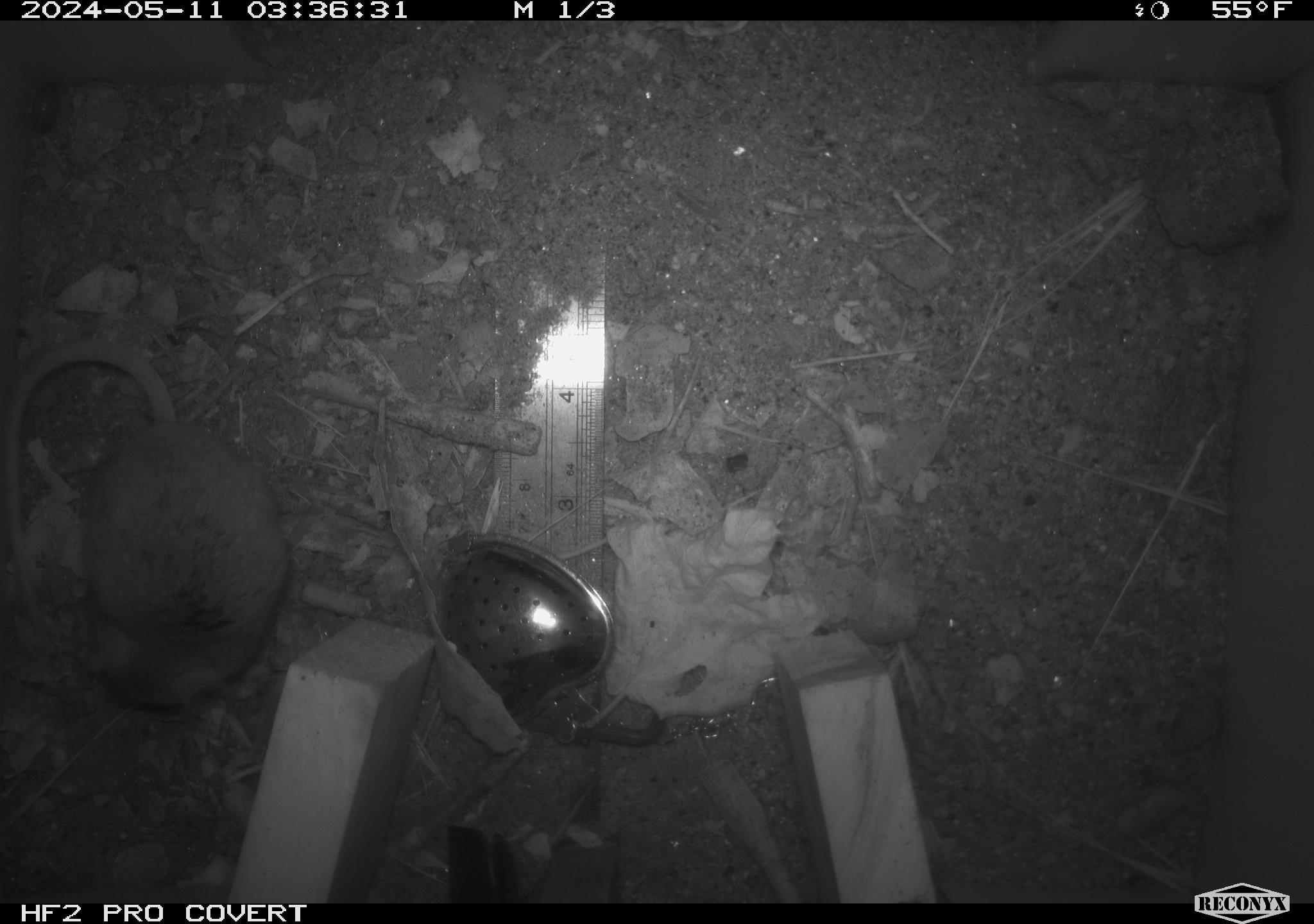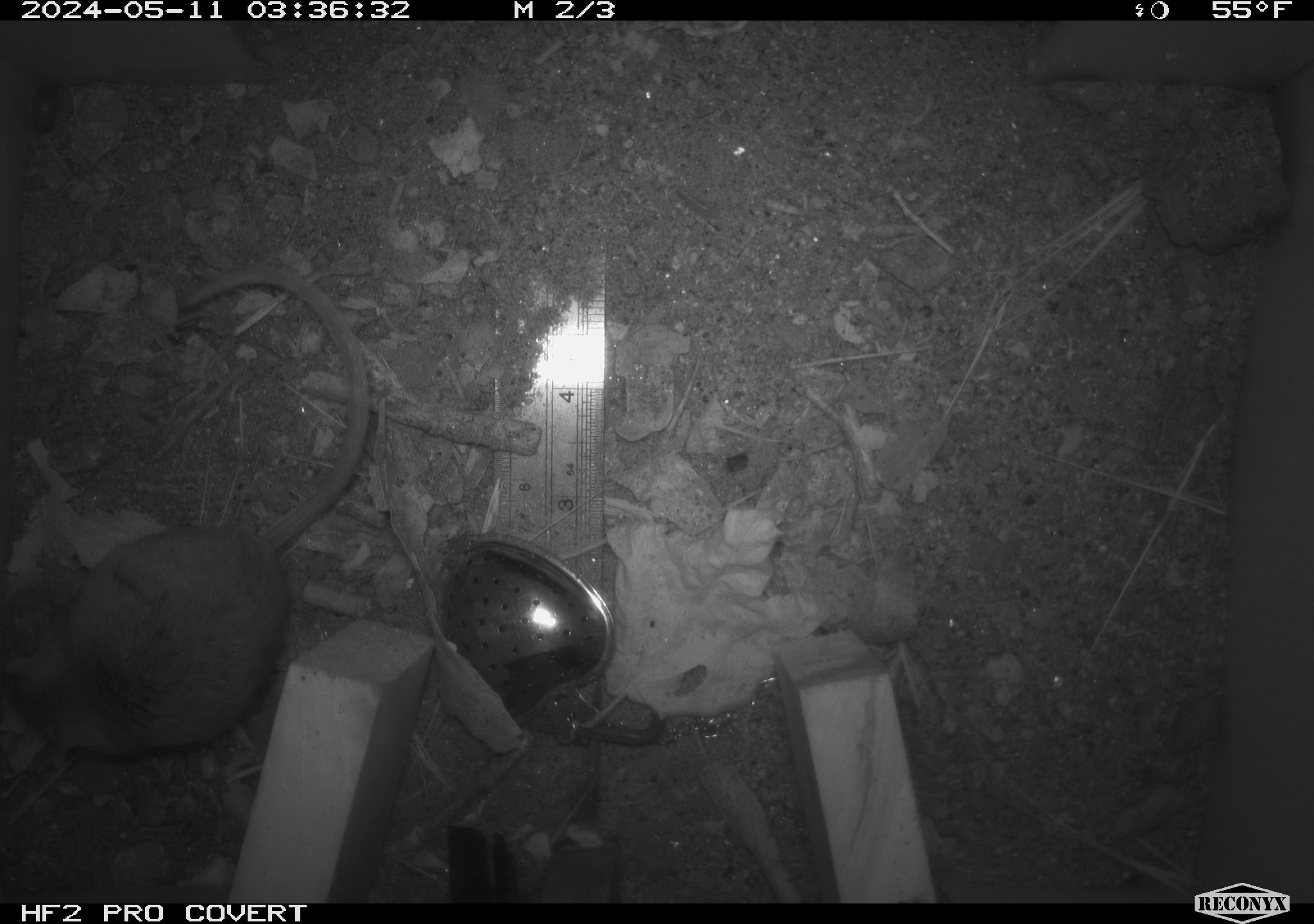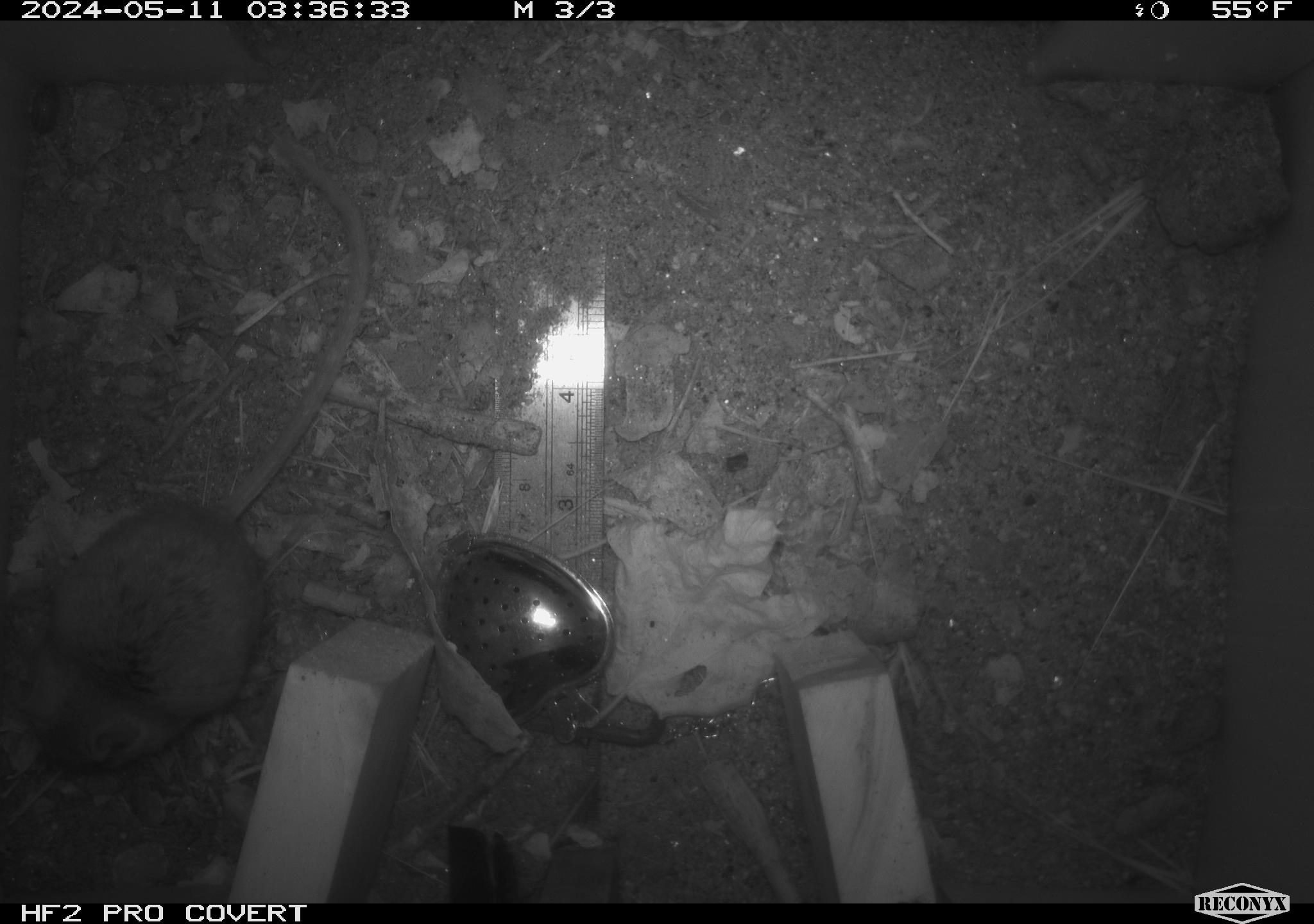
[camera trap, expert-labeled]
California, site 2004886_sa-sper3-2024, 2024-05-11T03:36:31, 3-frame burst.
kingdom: Animalia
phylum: Arthropoda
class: Malacostraca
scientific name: Malacostraca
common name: amphipods, crabs, isopods, krill, lobsters and shrimps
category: malacostracan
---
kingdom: Animalia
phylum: Chordata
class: Mammalia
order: Rodentia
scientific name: Rodentia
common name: mouse species